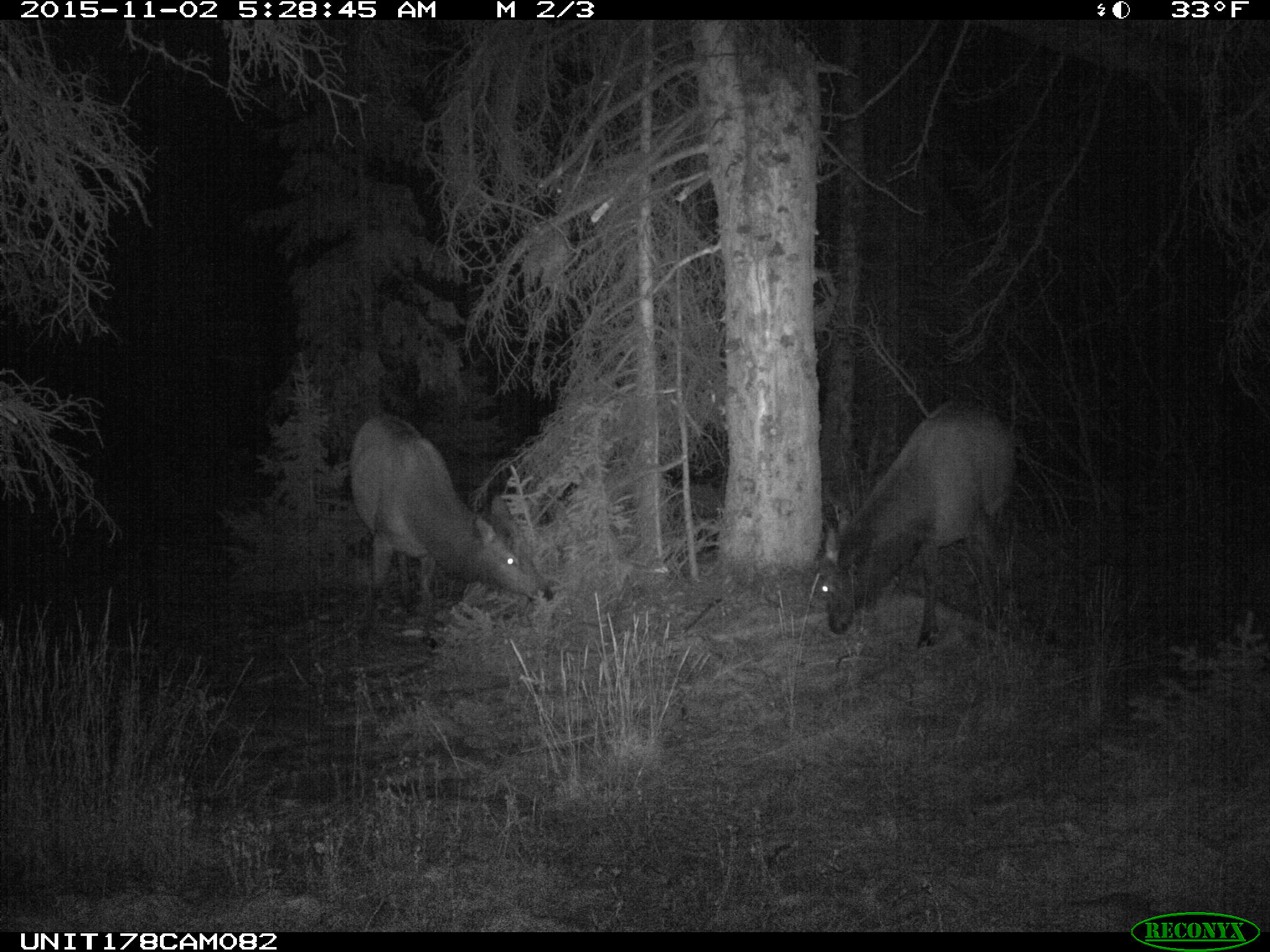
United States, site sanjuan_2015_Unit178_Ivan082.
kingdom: Animalia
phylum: Chordata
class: Mammalia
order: Artiodactyla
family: Cervidae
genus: Cervus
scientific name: Cervus elaphus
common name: red deer